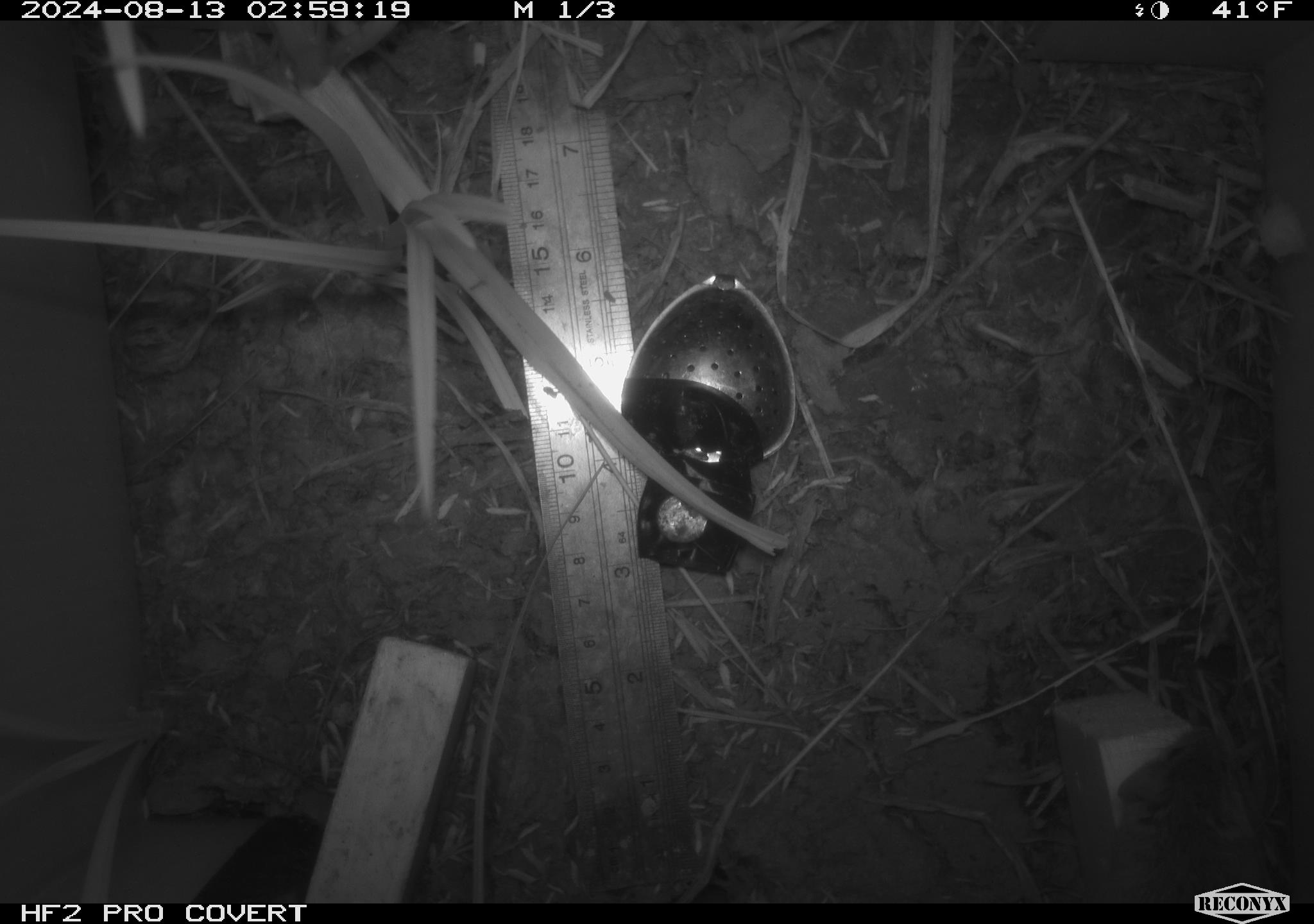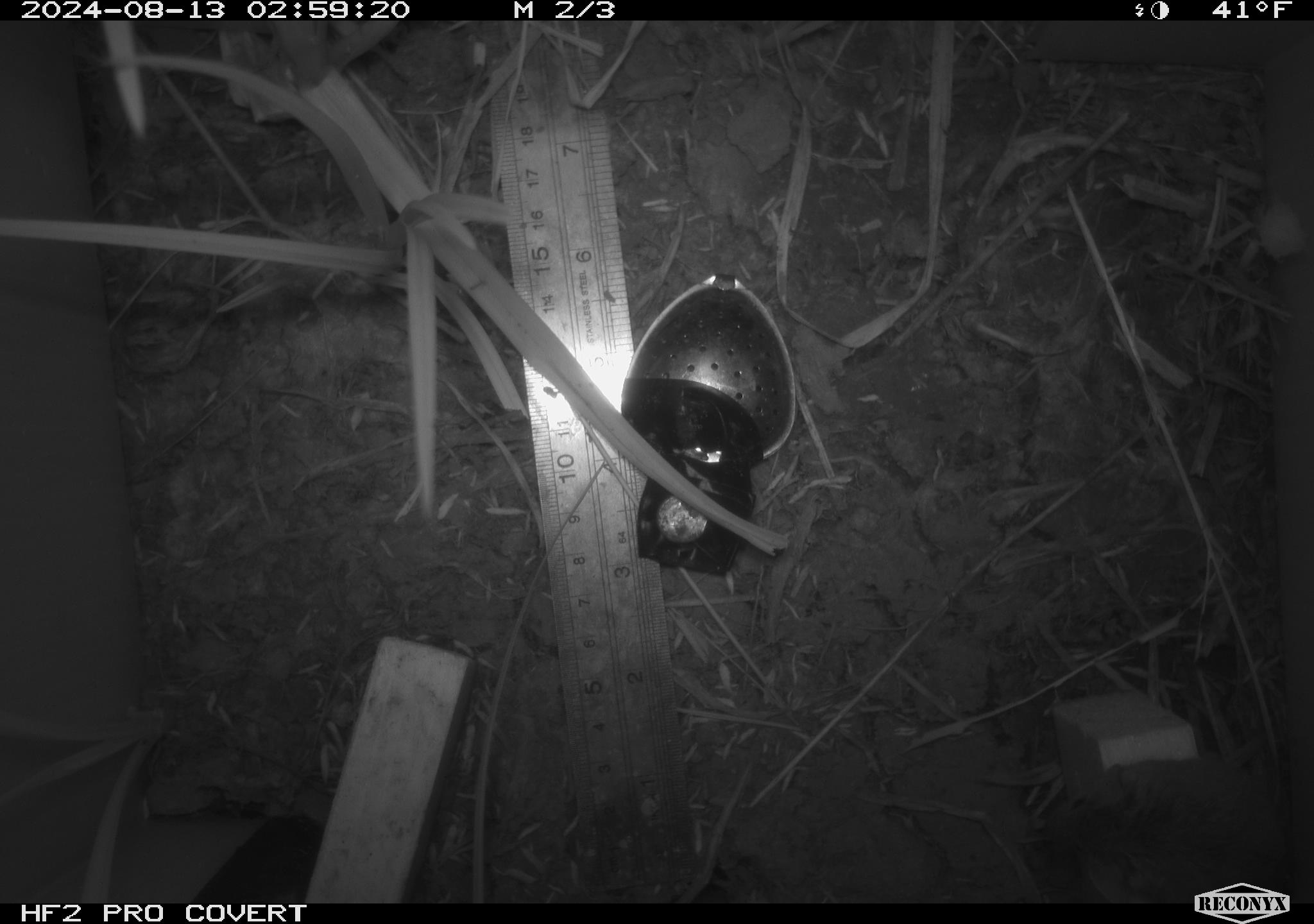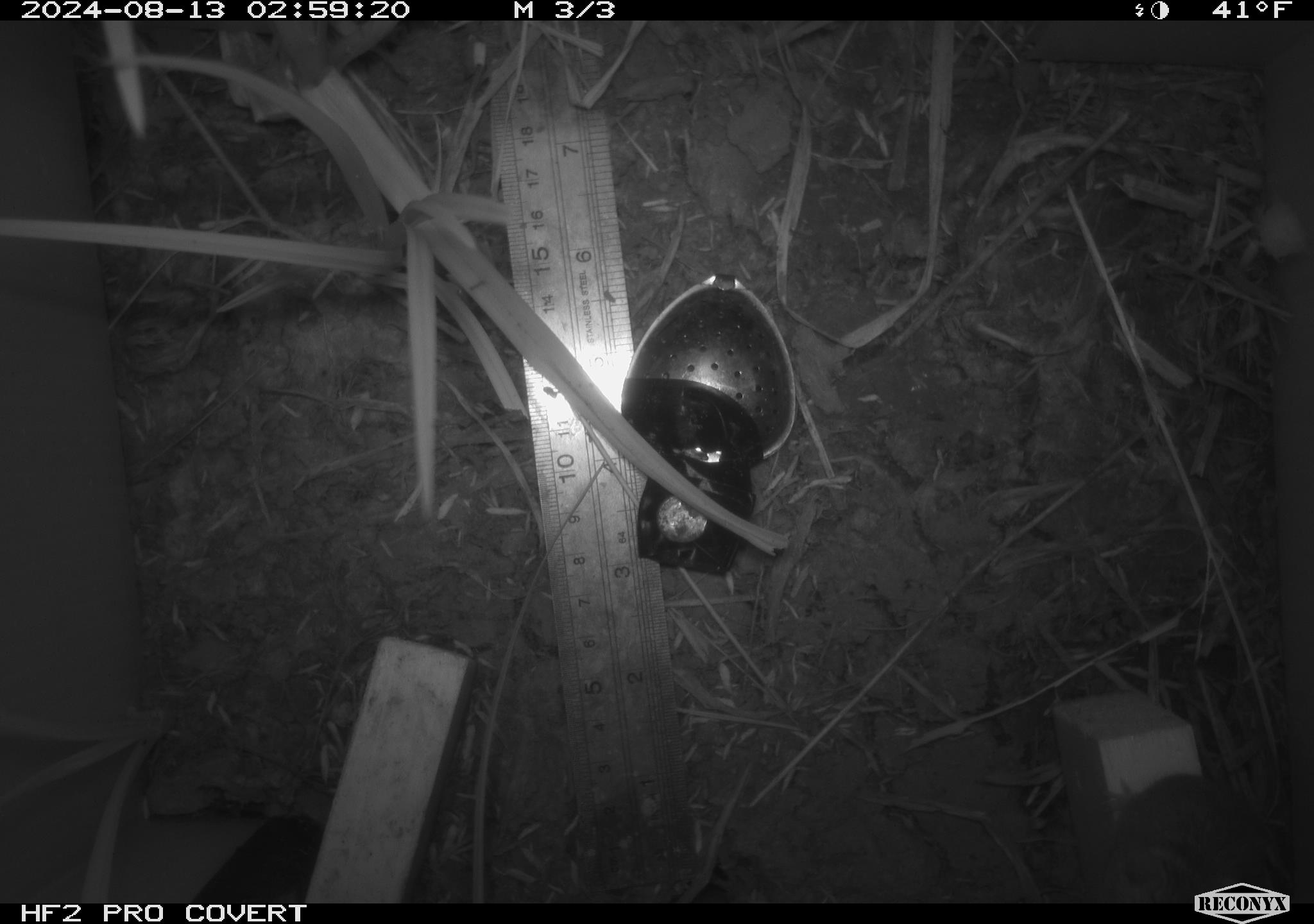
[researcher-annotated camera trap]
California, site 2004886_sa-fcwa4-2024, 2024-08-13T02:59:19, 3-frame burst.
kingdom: Animalia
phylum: Chordata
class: Mammalia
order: Rodentia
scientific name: Rodentia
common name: rodent